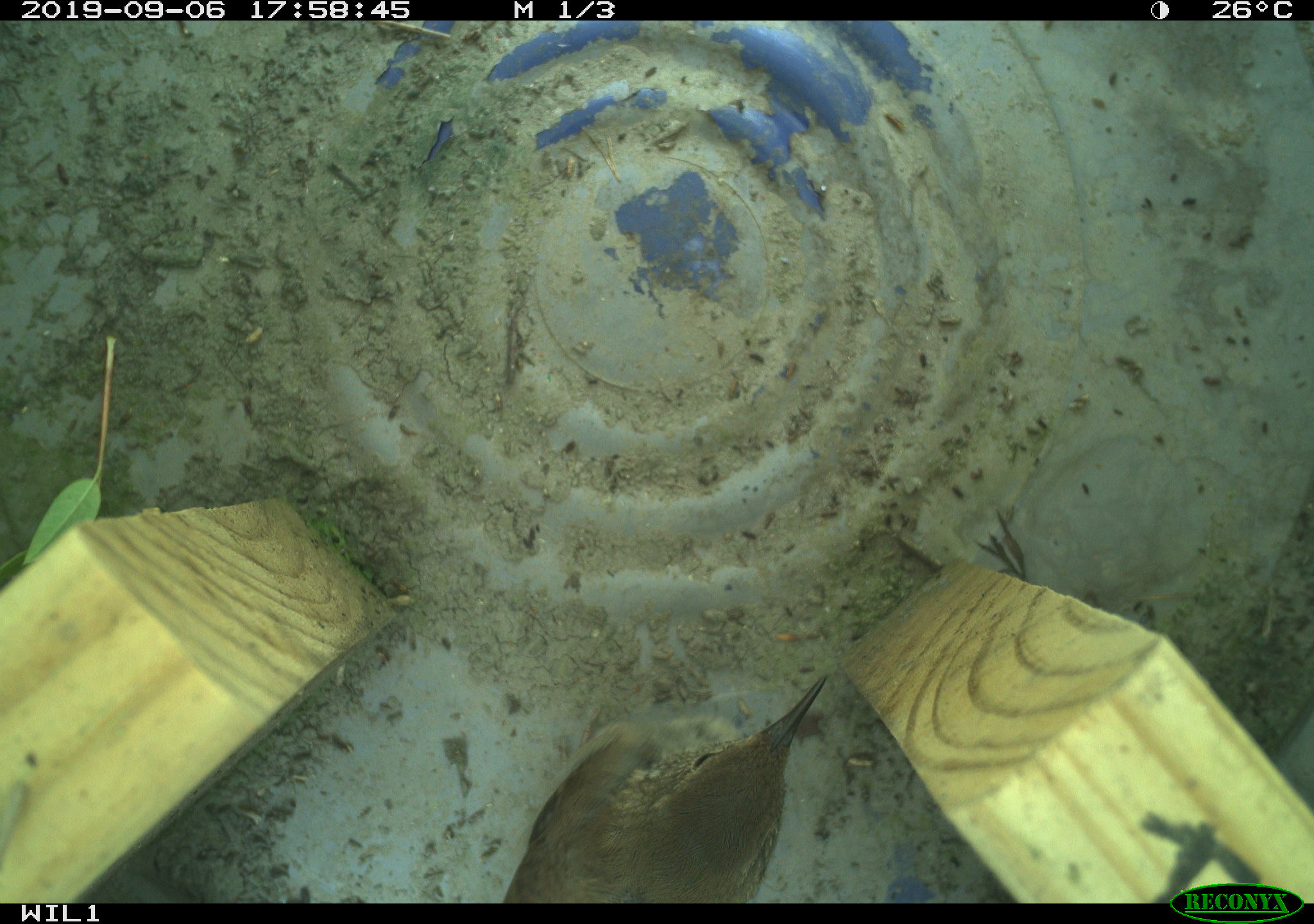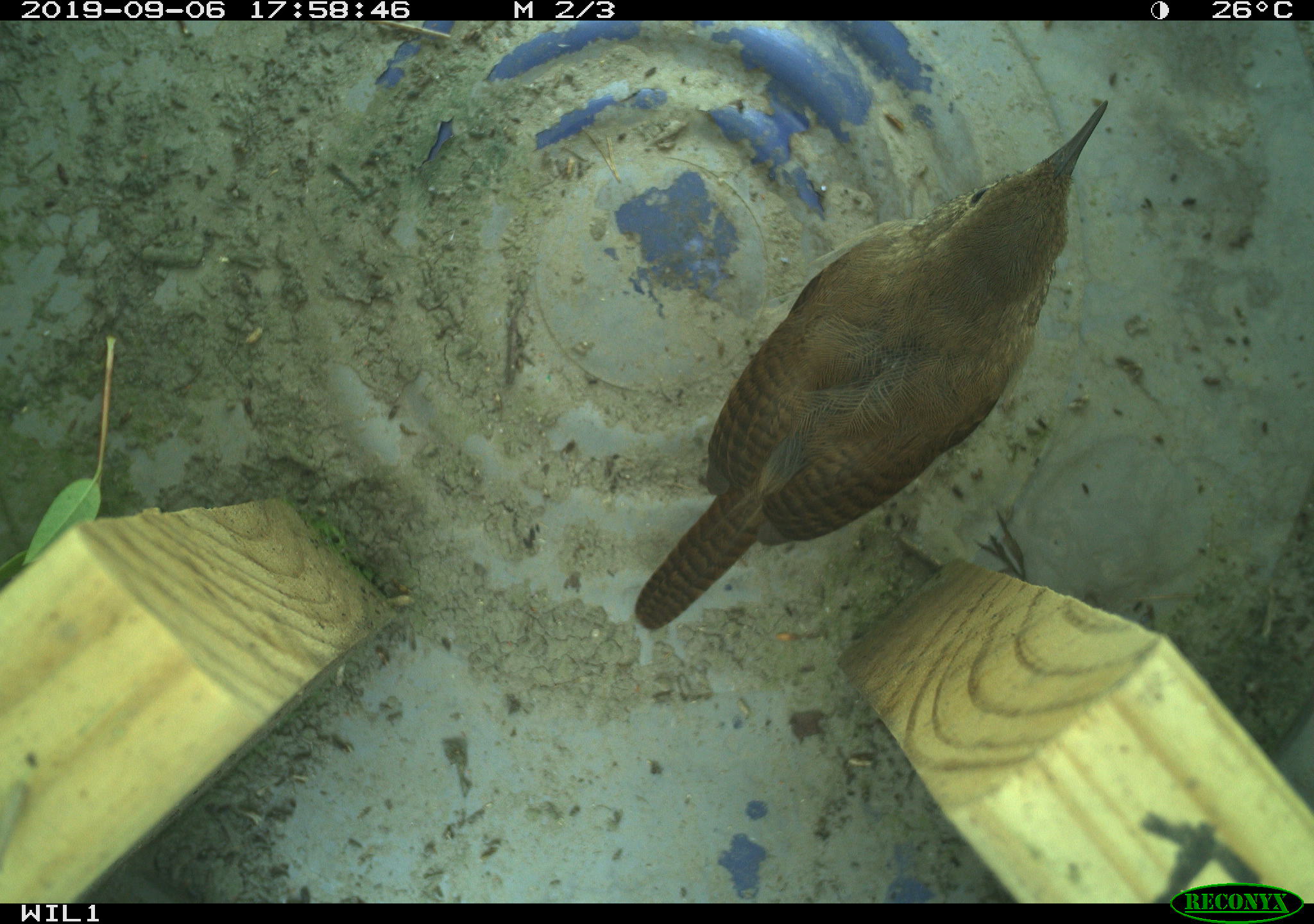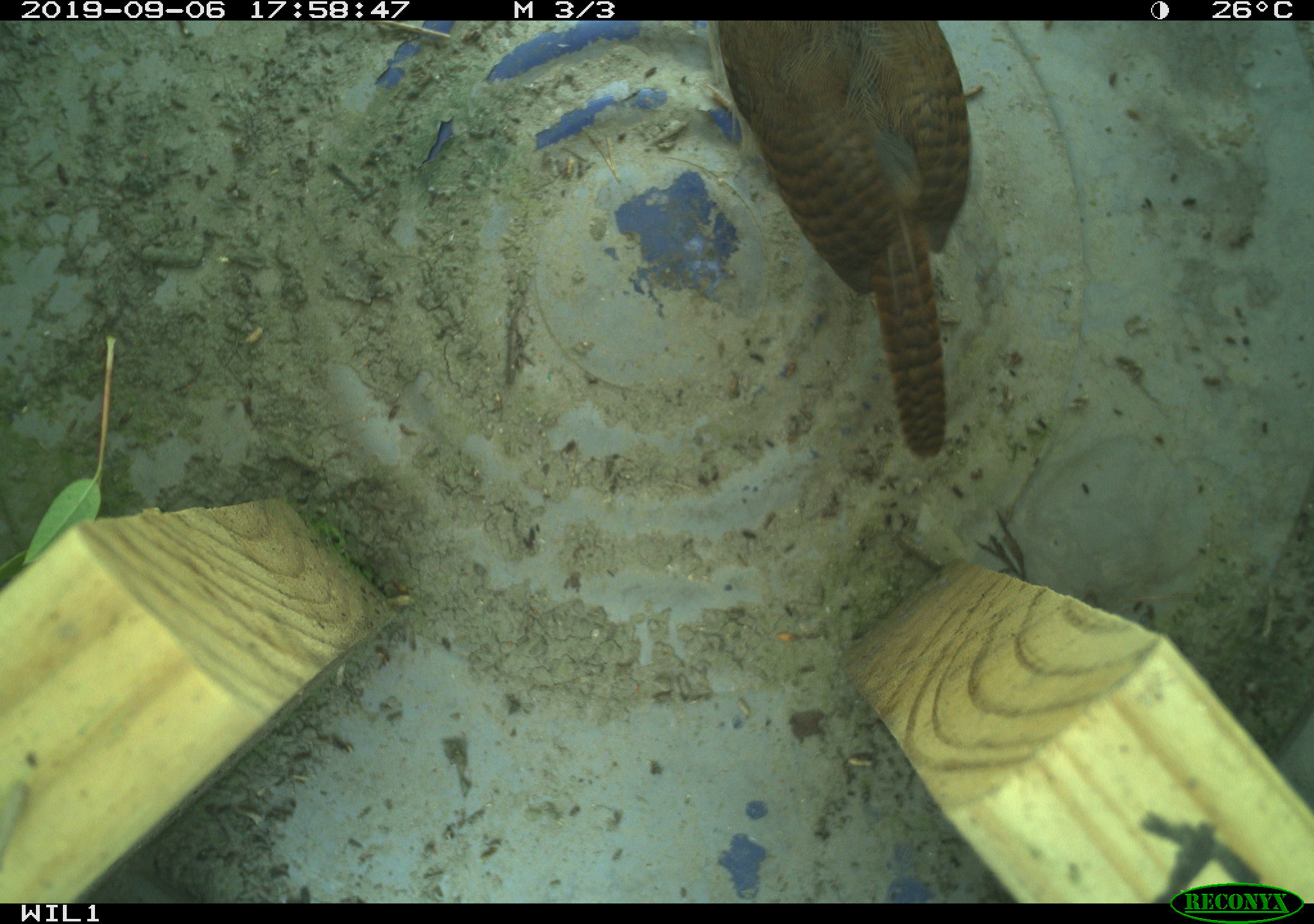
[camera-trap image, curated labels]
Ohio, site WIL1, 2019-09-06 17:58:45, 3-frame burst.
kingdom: Animalia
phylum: Chordata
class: Aves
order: Passeriformes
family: Troglodytidae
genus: Troglodytes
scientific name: Troglodytes aedon aedon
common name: northern house wren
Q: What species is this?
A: Northern house wren (Troglodytes aedon aedon).